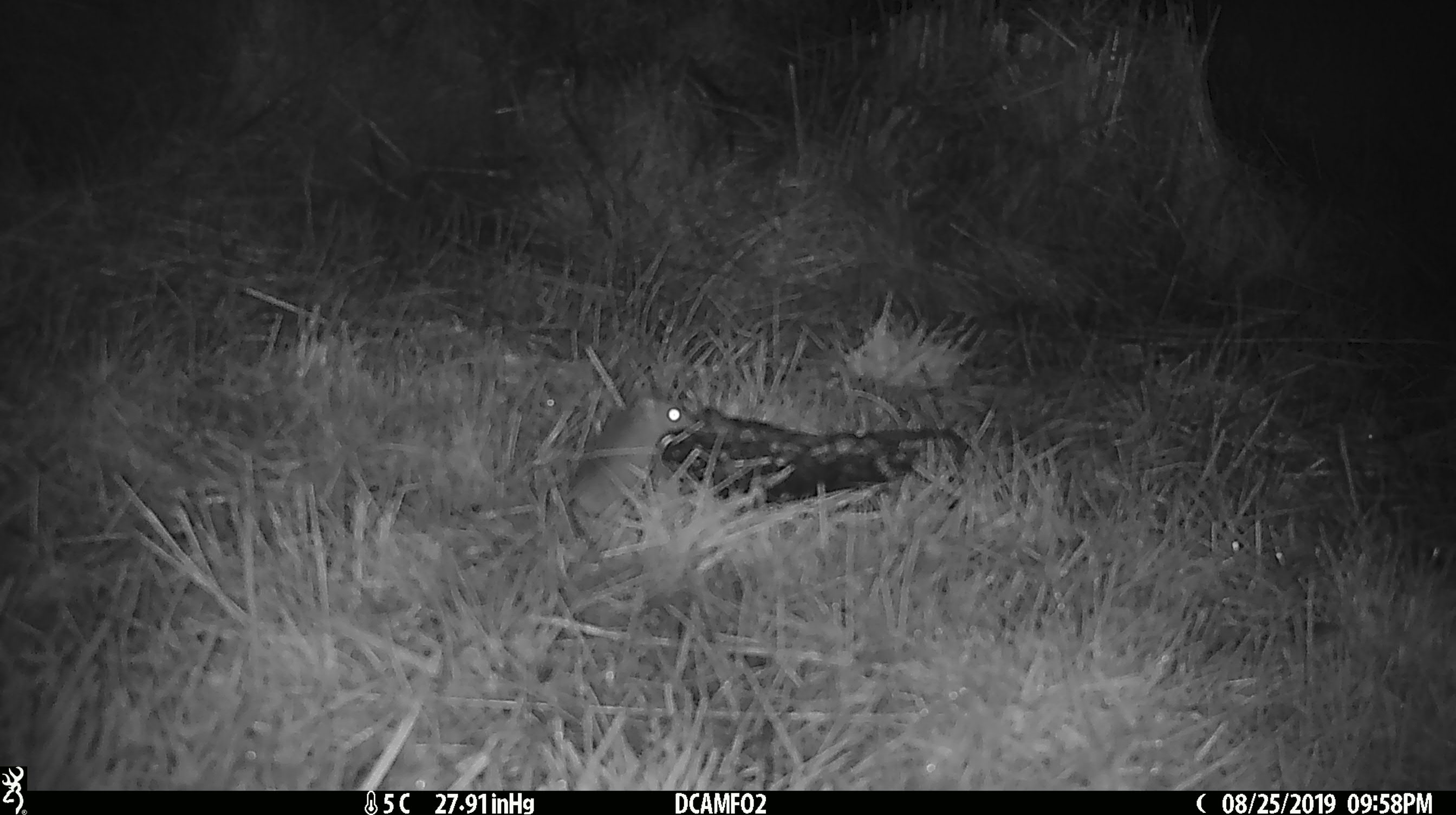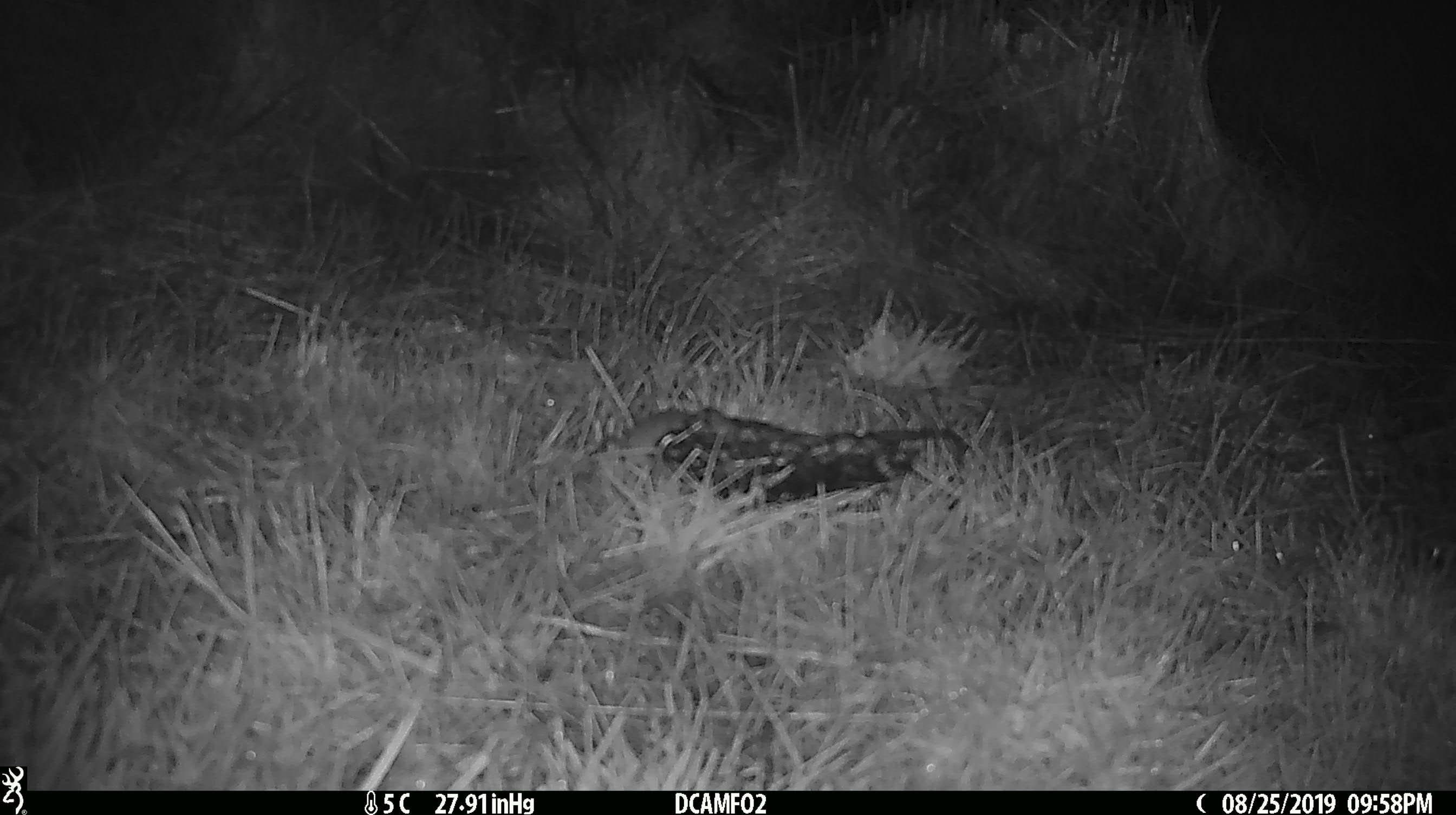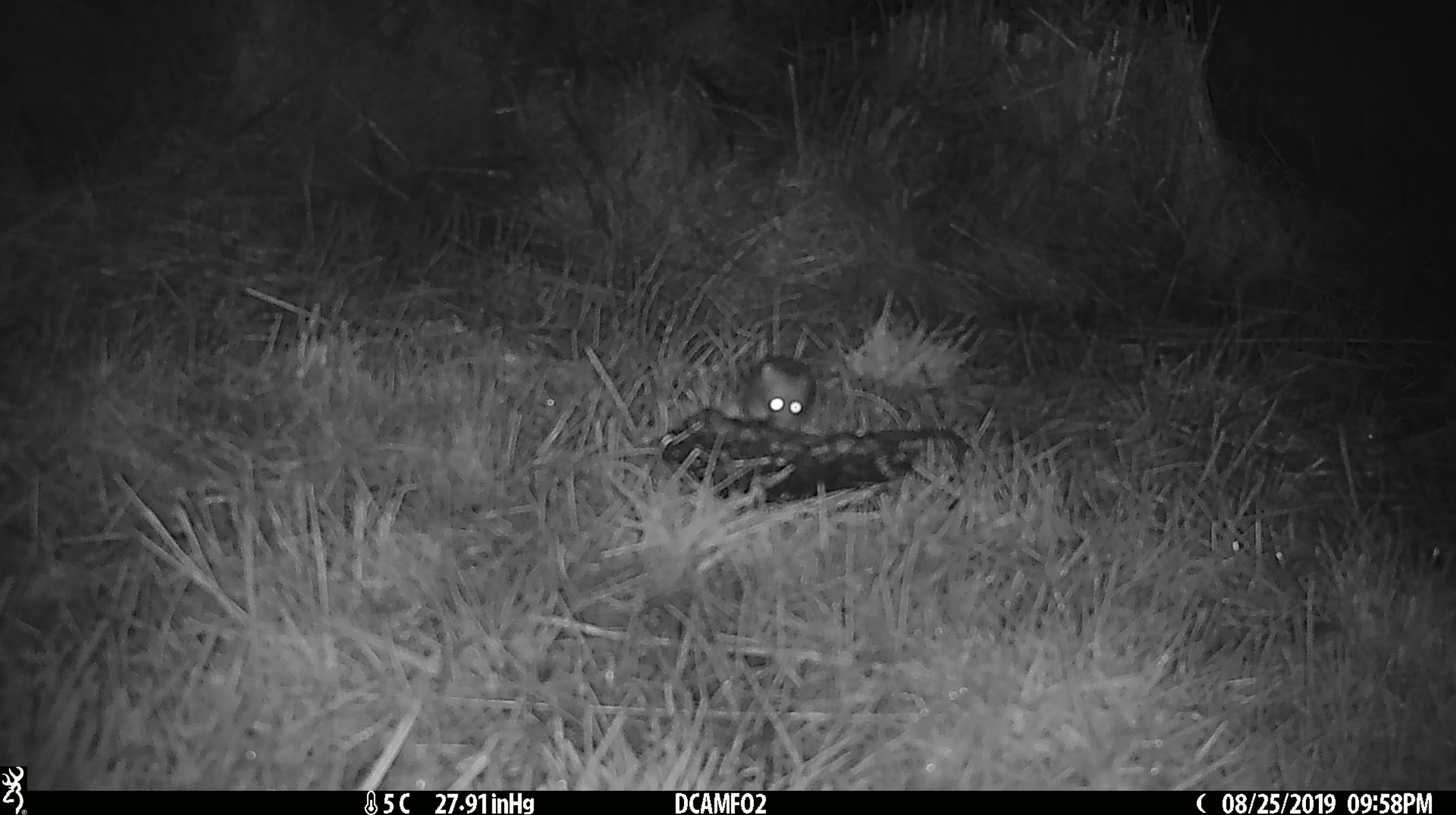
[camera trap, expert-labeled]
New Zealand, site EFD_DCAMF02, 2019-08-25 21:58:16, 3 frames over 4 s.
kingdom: Animalia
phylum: Chordata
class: Mammalia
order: Rodentia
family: Muridae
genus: Mus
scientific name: Mus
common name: mouse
Mouse (Mus).